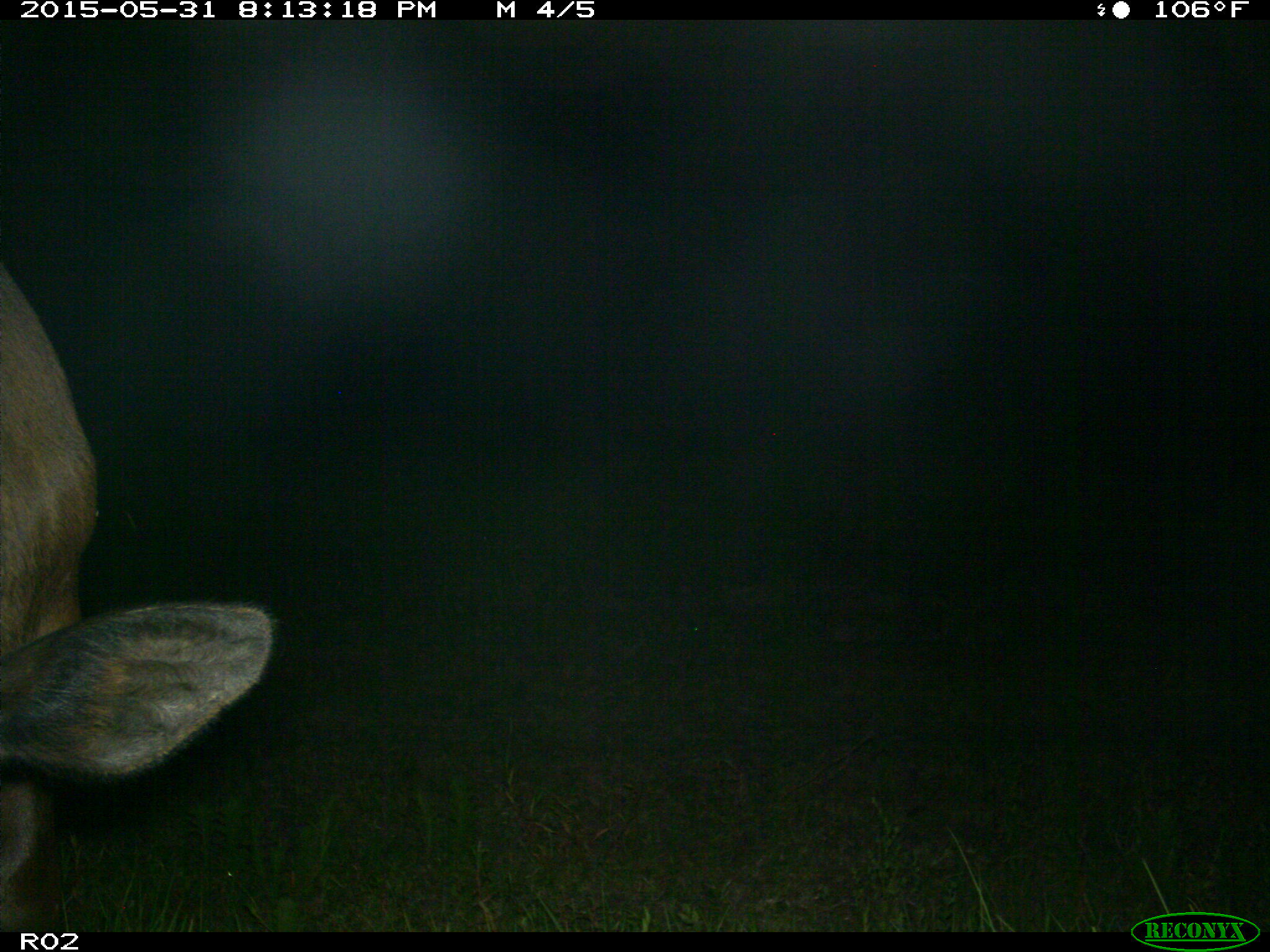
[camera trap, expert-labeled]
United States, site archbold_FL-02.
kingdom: Animalia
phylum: Chordata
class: Mammalia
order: Artiodactyla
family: Bovidae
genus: Bos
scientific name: Bos taurus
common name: domestic cow